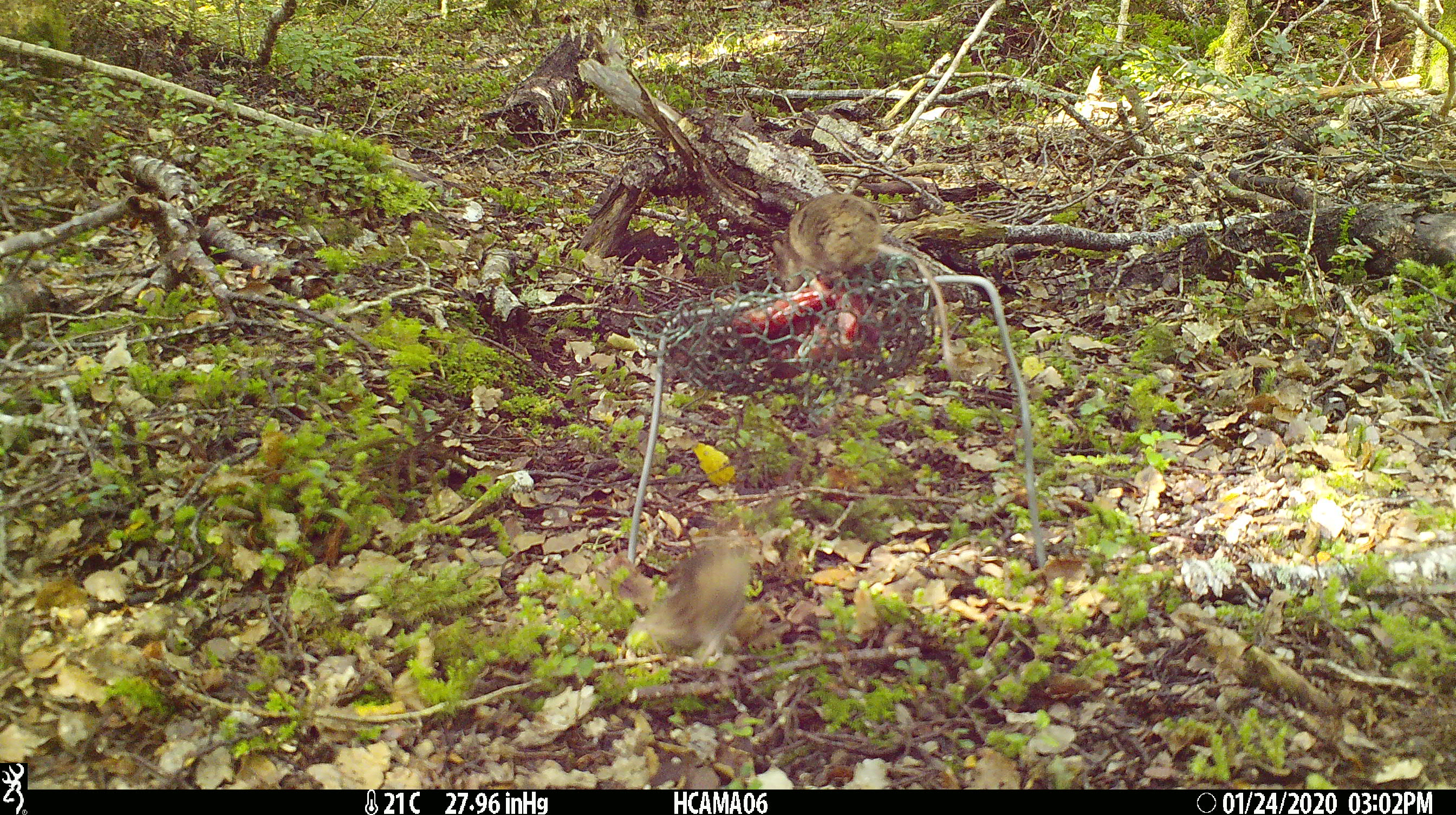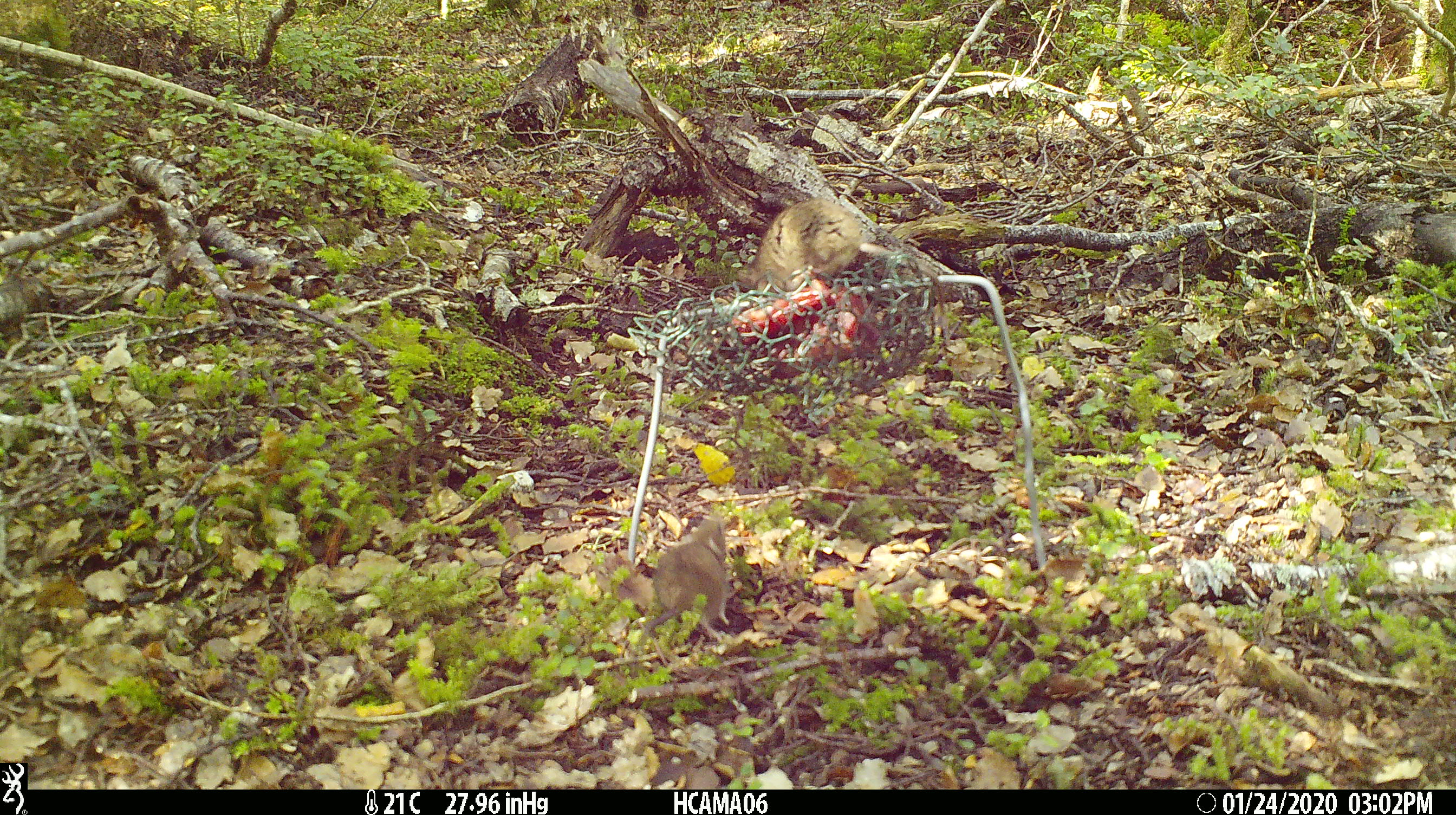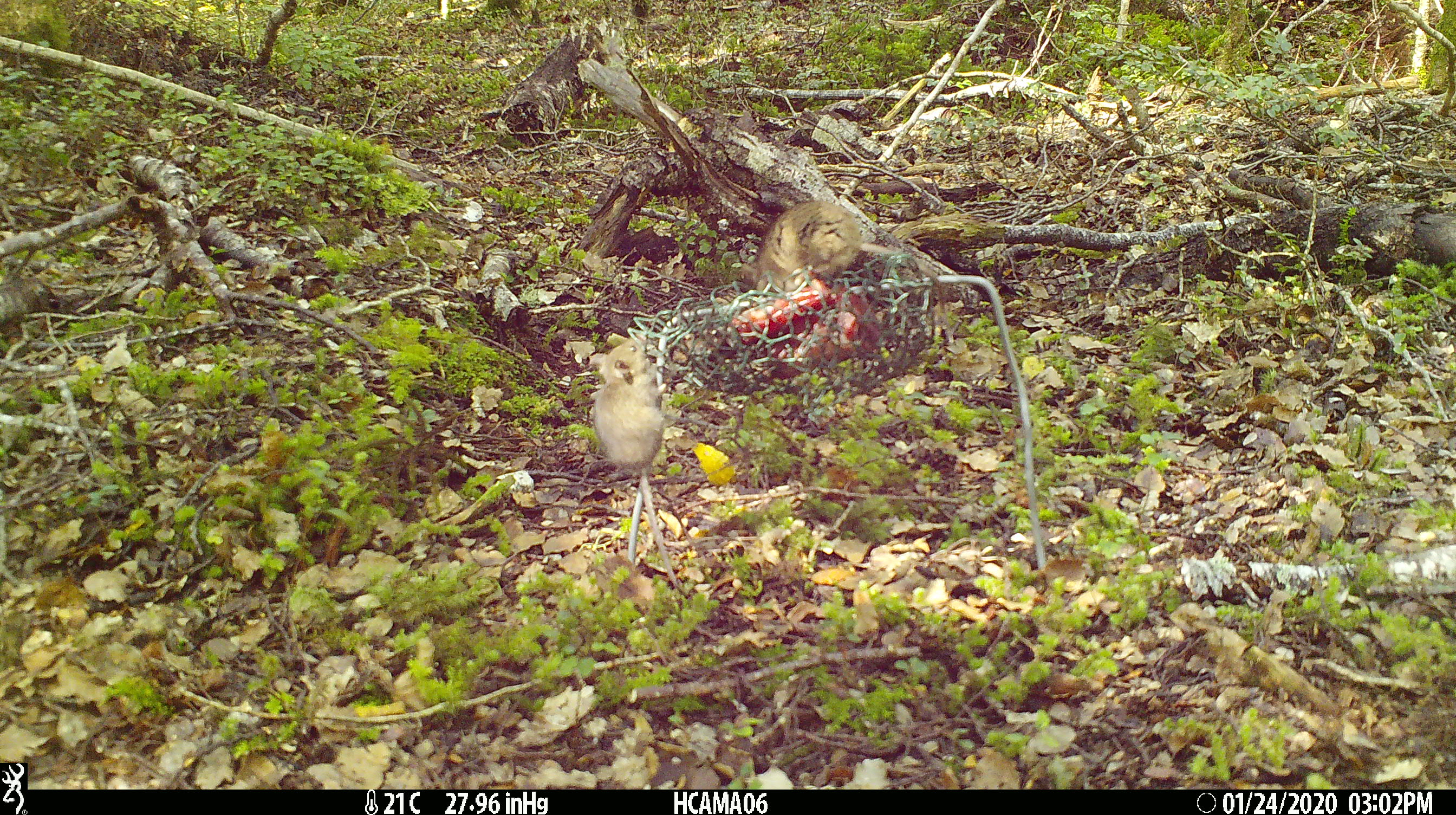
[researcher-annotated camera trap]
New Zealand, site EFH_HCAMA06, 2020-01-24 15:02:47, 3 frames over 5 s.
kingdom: Animalia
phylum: Chordata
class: Mammalia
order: Rodentia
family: Muridae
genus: Mus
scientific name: Mus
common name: mouse